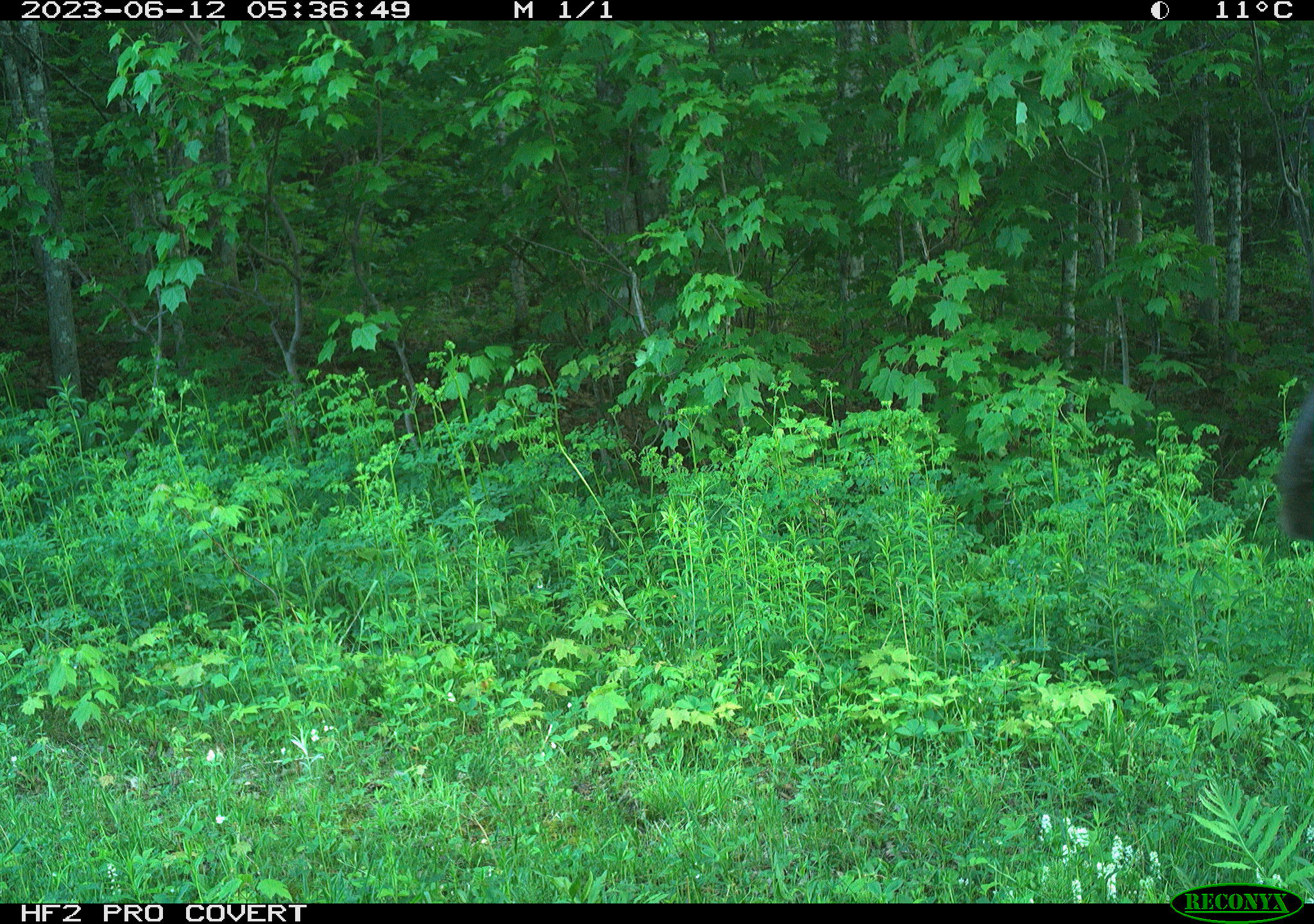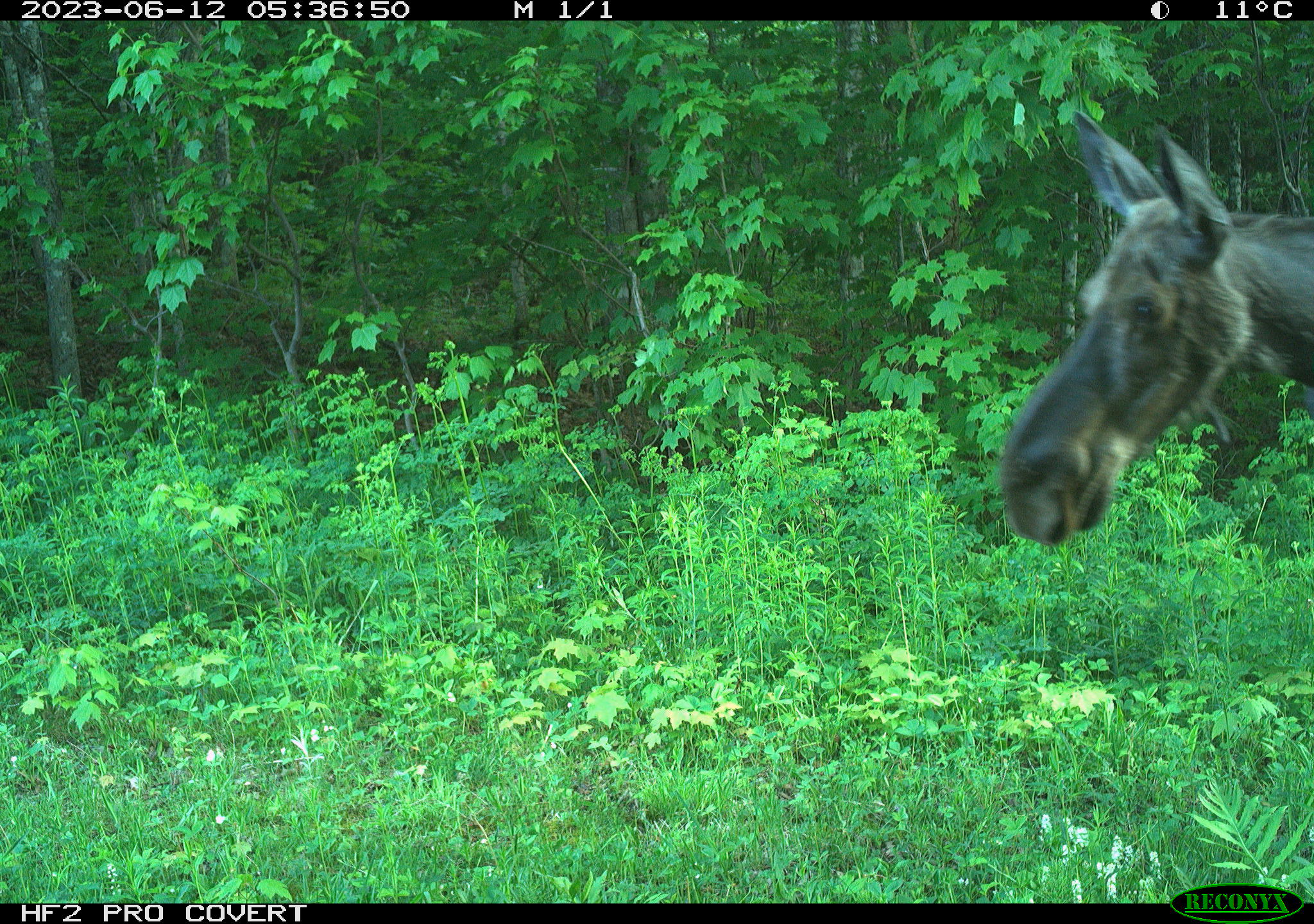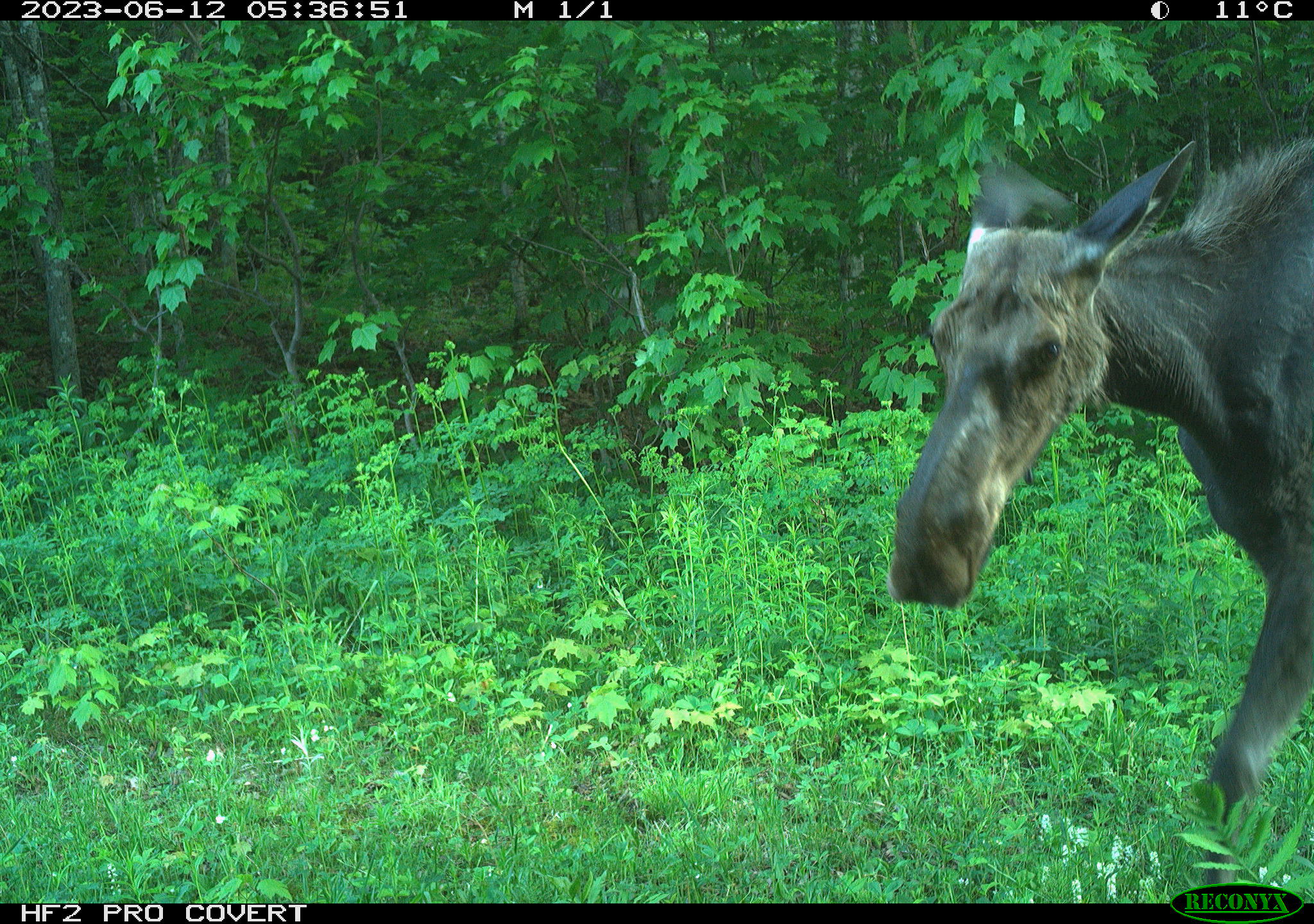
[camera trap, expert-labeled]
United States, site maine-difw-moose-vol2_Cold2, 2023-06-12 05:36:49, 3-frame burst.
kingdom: Animalia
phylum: Chordata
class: Mammalia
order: Artiodactyla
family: Cervidae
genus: Alces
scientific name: Alces alces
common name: moose